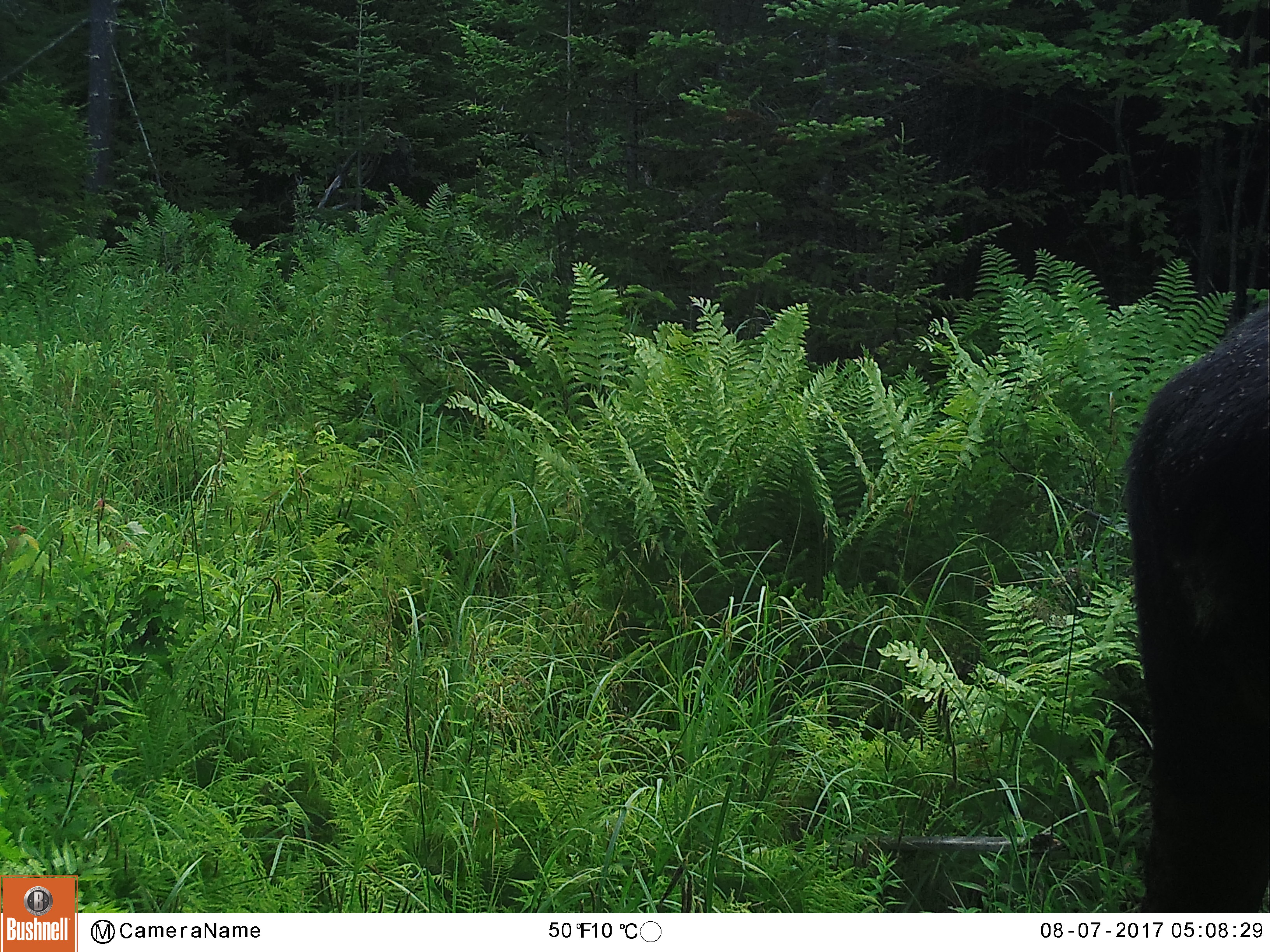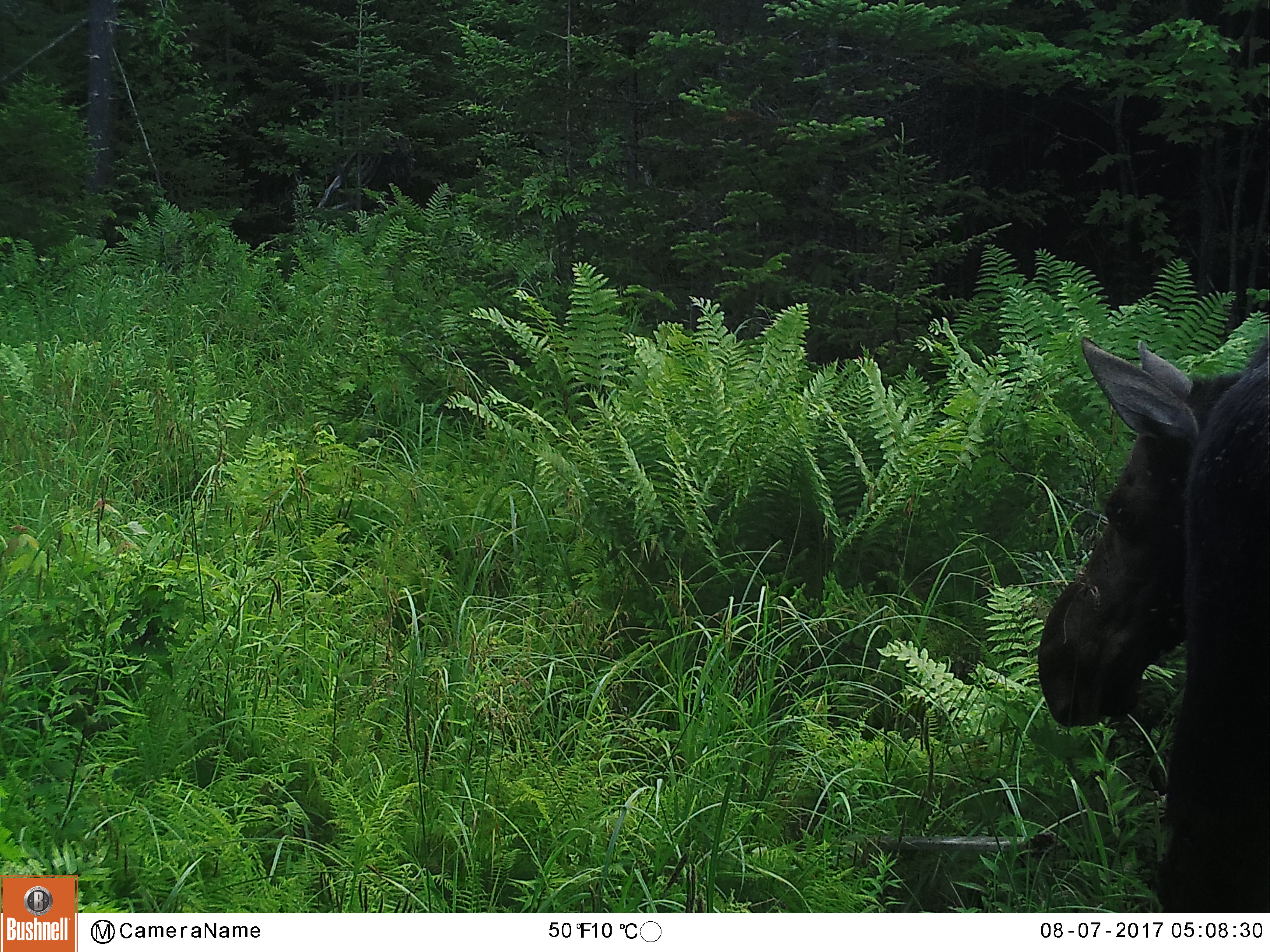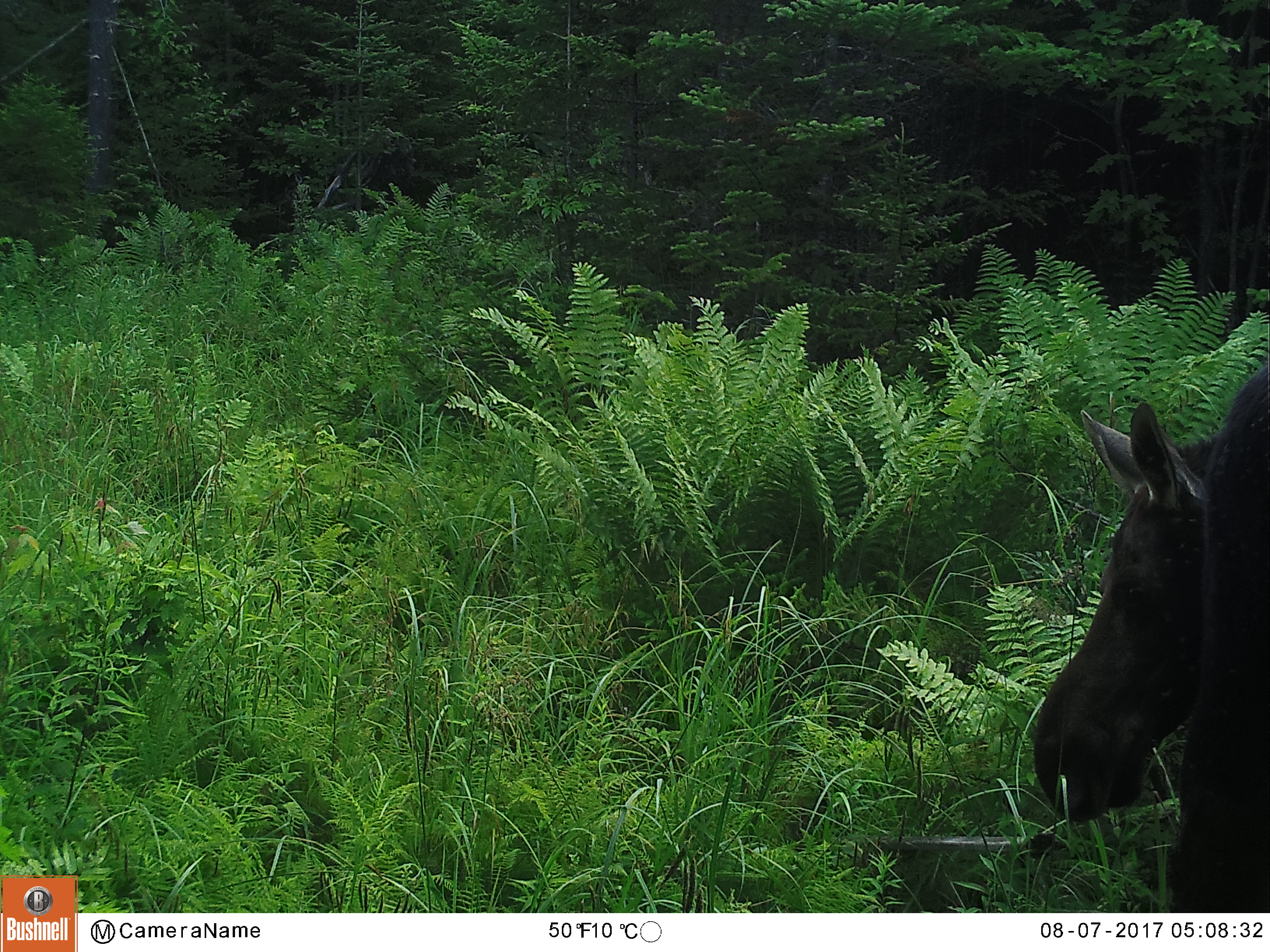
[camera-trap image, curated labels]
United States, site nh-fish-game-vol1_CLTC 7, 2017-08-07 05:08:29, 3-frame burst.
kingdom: Animalia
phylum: Chordata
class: Mammalia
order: Artiodactyla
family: Cervidae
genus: Alces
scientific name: Alces alces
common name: moose